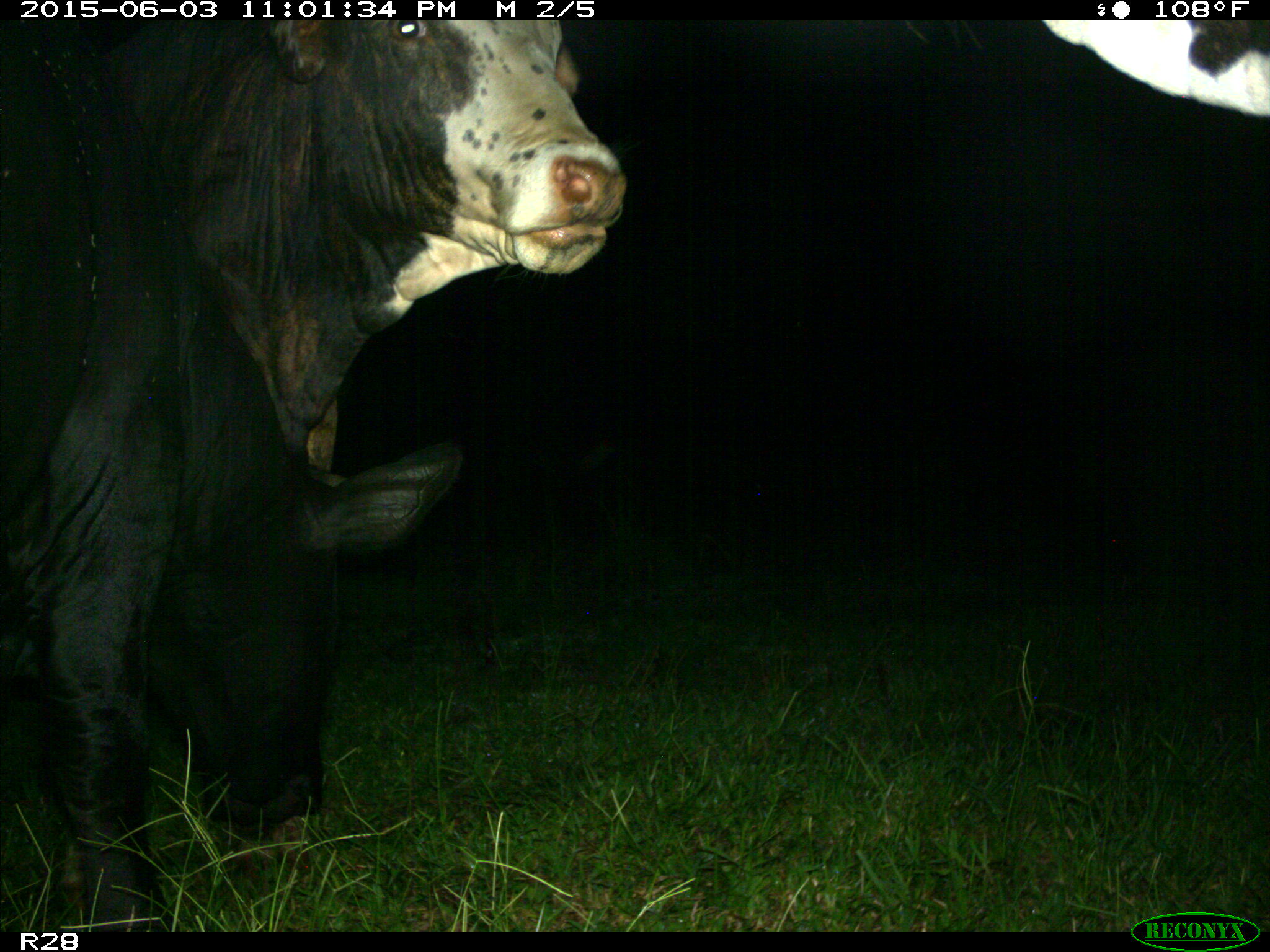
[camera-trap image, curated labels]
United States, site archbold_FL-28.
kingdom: Animalia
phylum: Chordata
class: Mammalia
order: Artiodactyla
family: Bovidae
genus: Bos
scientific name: Bos taurus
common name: domestic cow